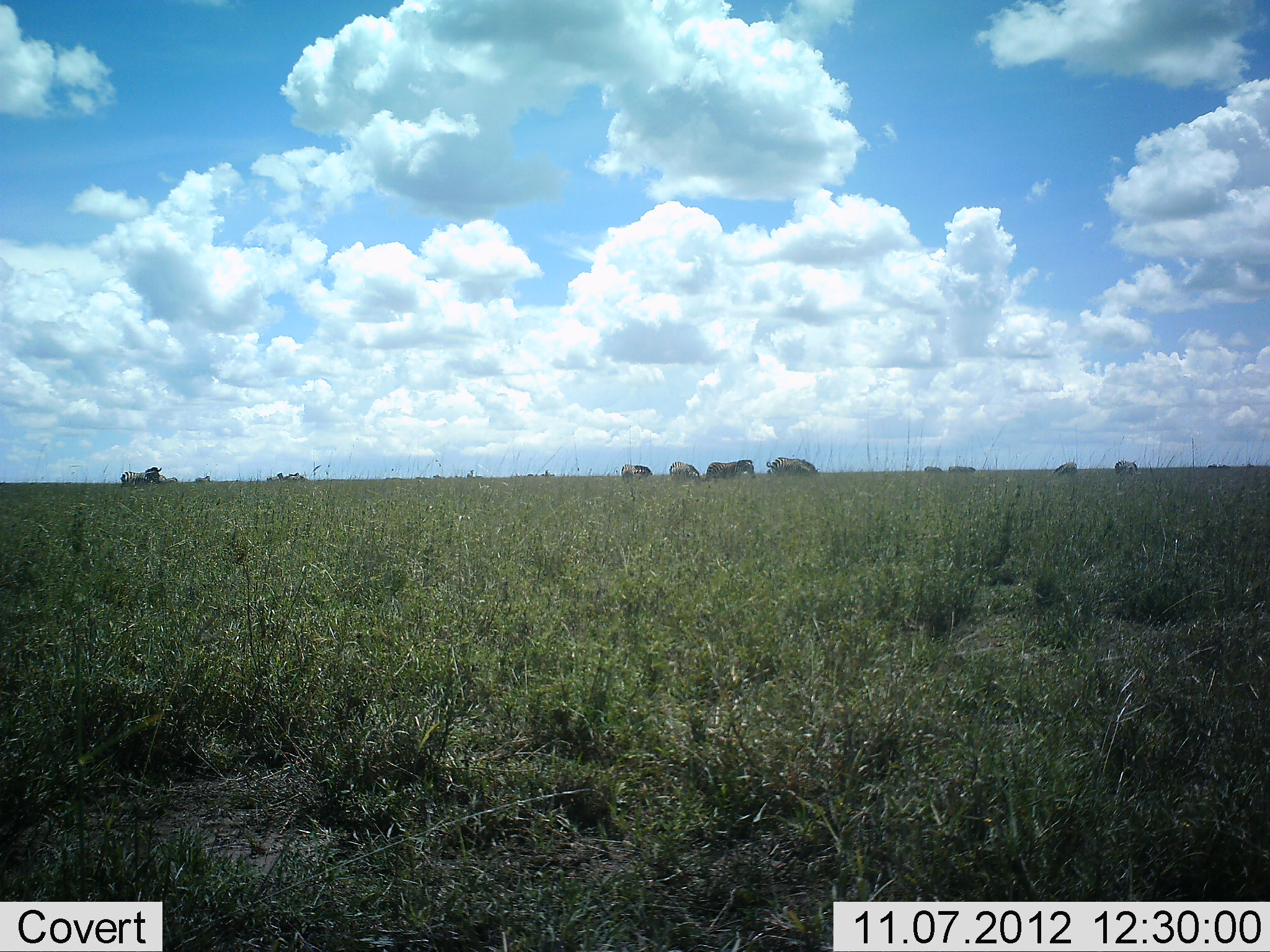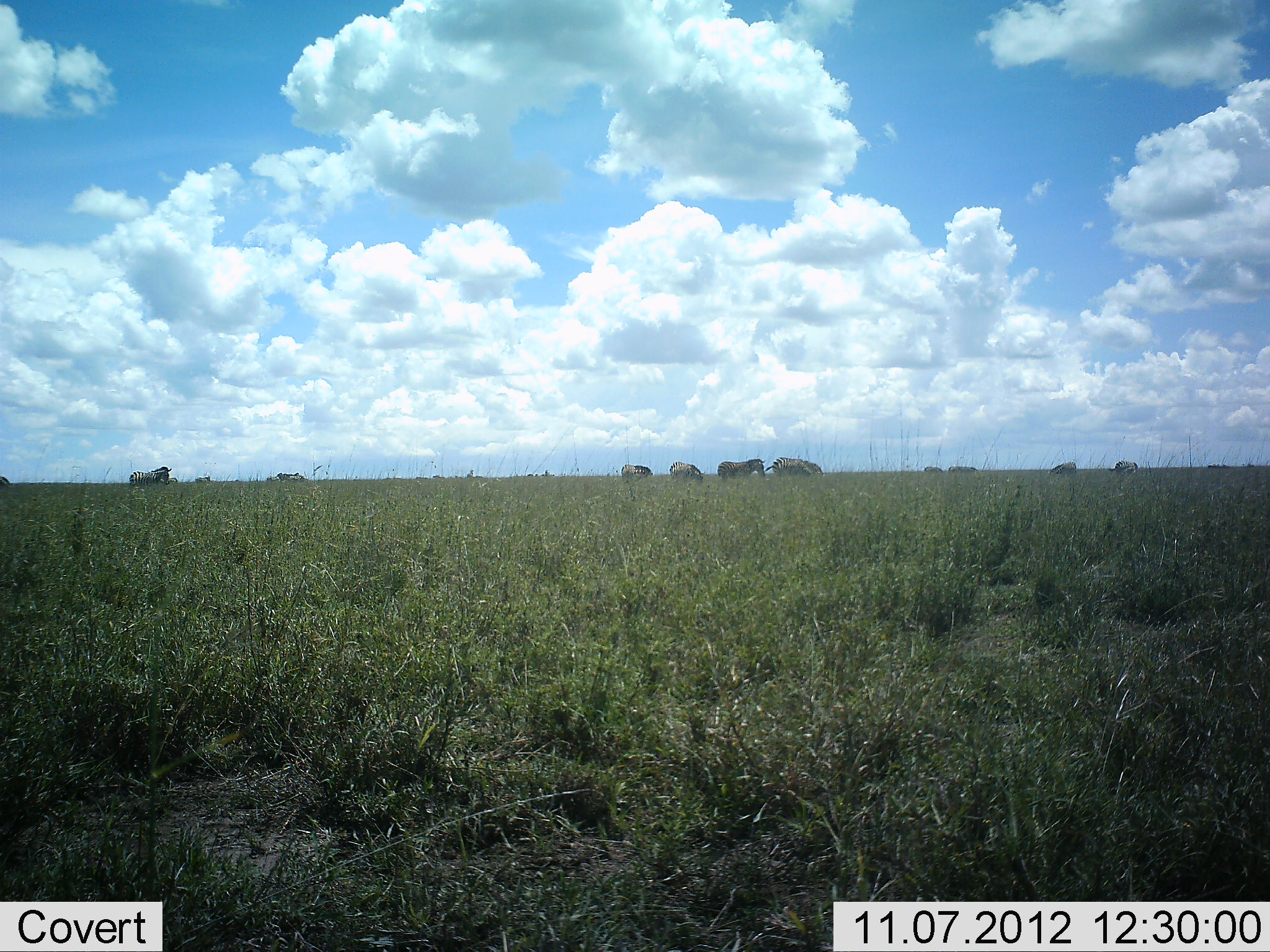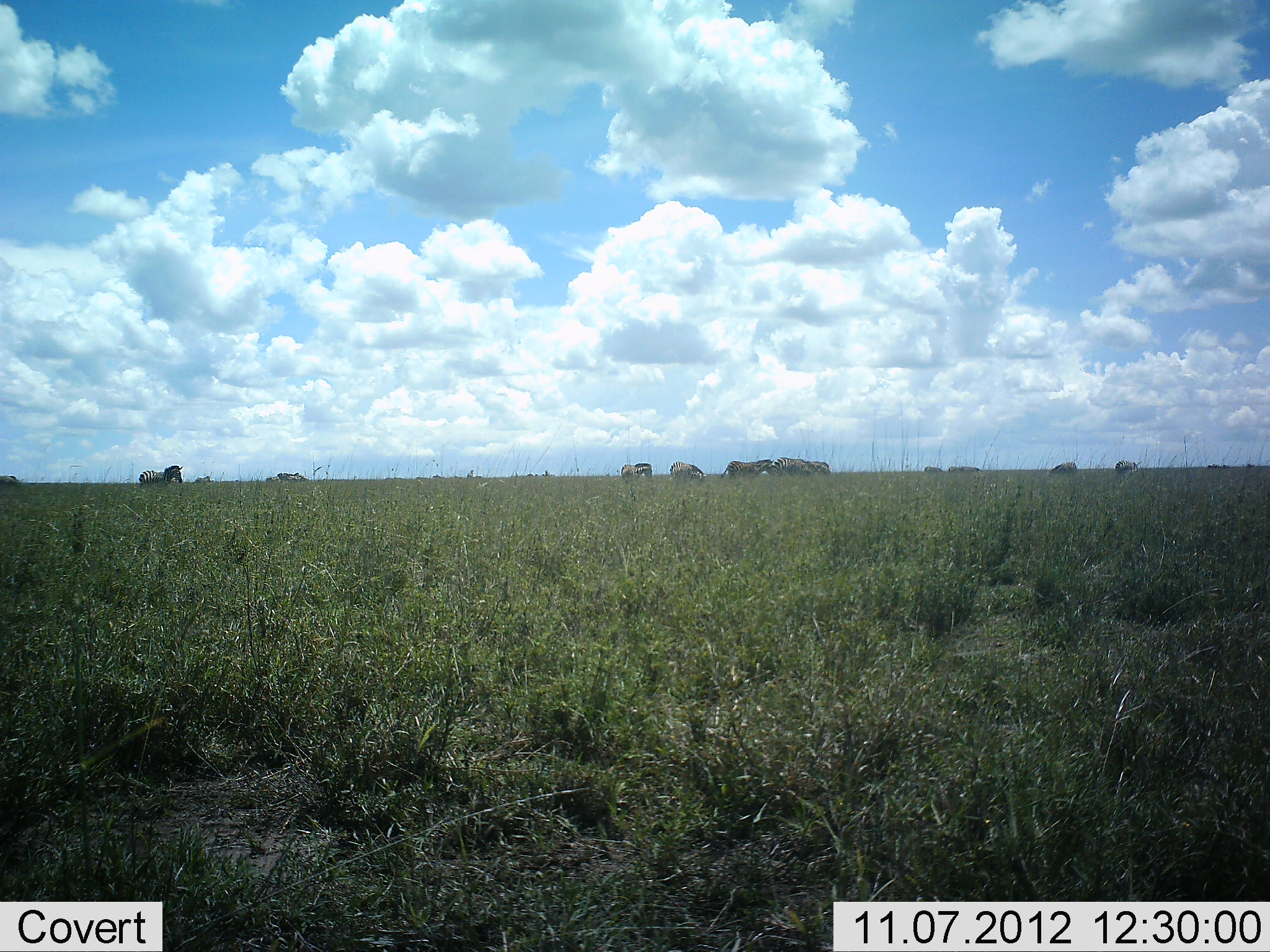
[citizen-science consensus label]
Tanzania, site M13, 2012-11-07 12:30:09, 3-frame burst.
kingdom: Animalia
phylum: Chordata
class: Mammalia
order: Perissodactyla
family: Equidae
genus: Equus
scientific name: Equus quagga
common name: plains zebra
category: zebra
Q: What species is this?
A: Zebra (plains zebra) (Equus quagga).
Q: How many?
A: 11-50.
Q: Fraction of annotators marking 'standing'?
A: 40%.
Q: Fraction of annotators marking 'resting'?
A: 0%.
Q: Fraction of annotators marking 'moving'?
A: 70%.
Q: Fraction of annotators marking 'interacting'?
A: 0%.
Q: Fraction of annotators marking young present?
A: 0%.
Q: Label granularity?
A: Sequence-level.